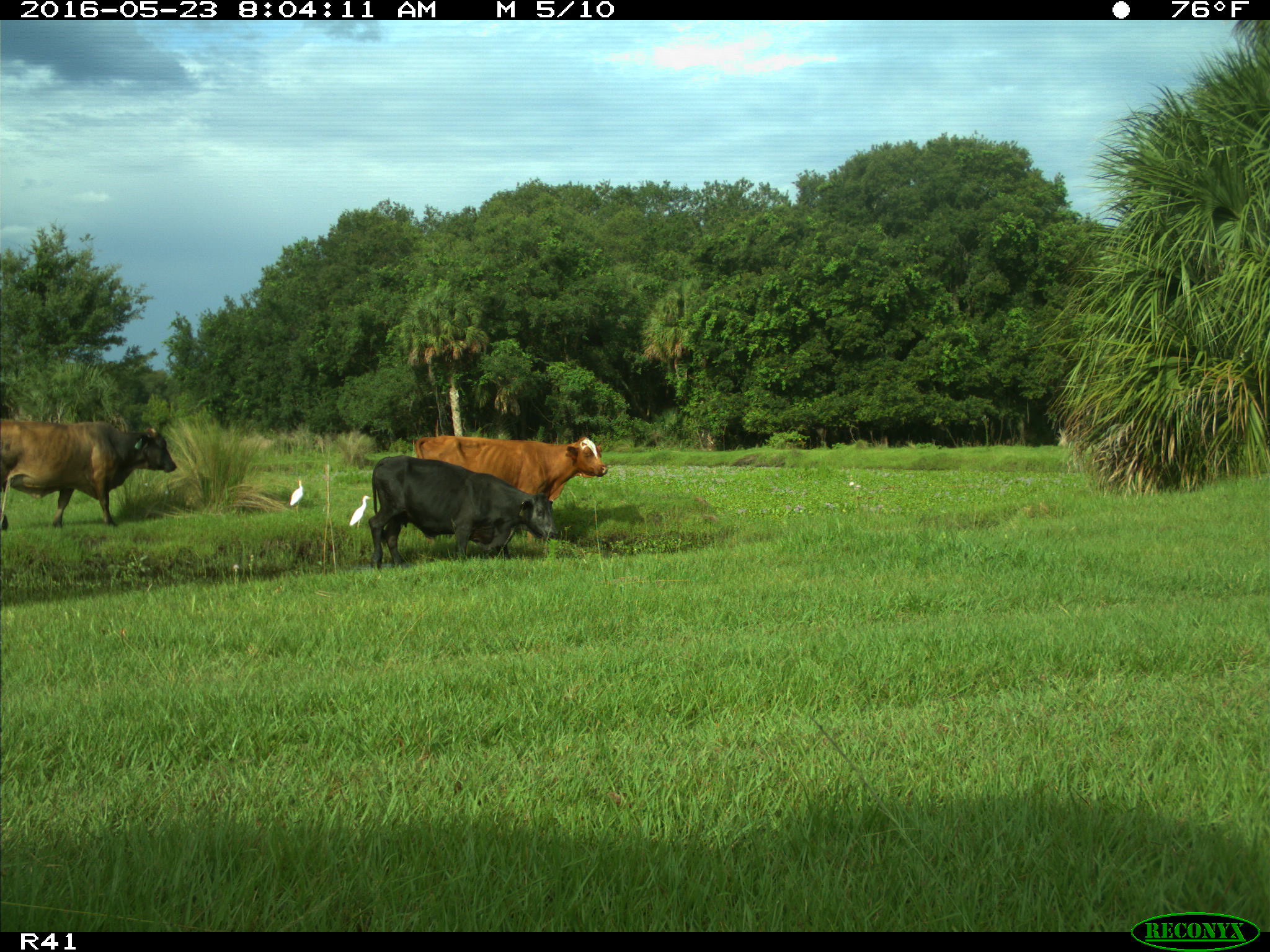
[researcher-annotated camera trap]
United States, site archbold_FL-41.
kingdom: Animalia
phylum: Chordata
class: Mammalia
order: Artiodactyla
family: Bovidae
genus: Bos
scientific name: Bos taurus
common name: domestic cow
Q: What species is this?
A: Bos taurus (domestic cow).